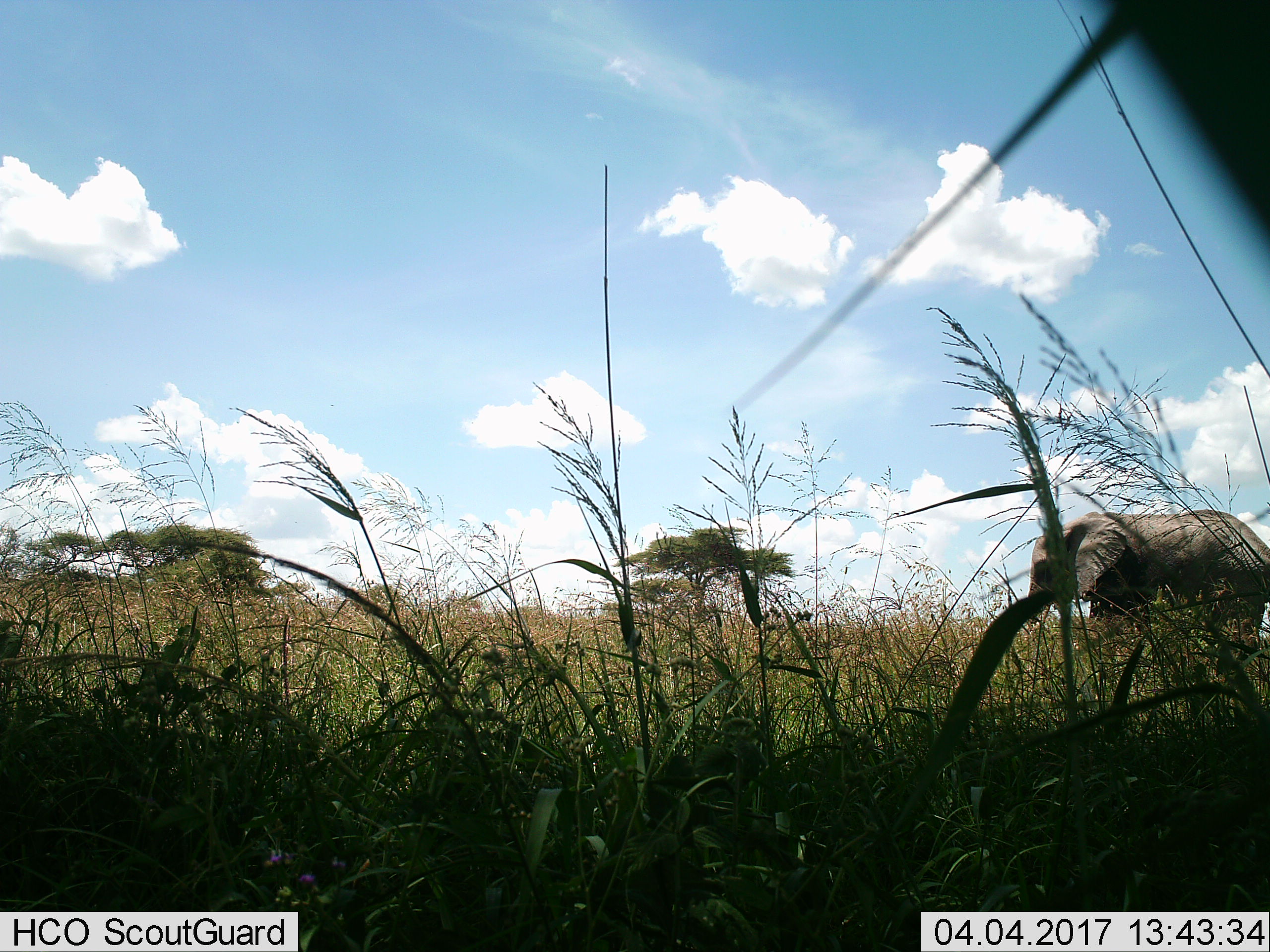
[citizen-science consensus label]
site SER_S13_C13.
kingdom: Animalia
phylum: Chordata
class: Mammalia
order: Proboscidea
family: Elephantidae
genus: Loxodonta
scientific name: Loxodonta africana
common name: african bush elephant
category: elephant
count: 1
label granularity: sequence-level